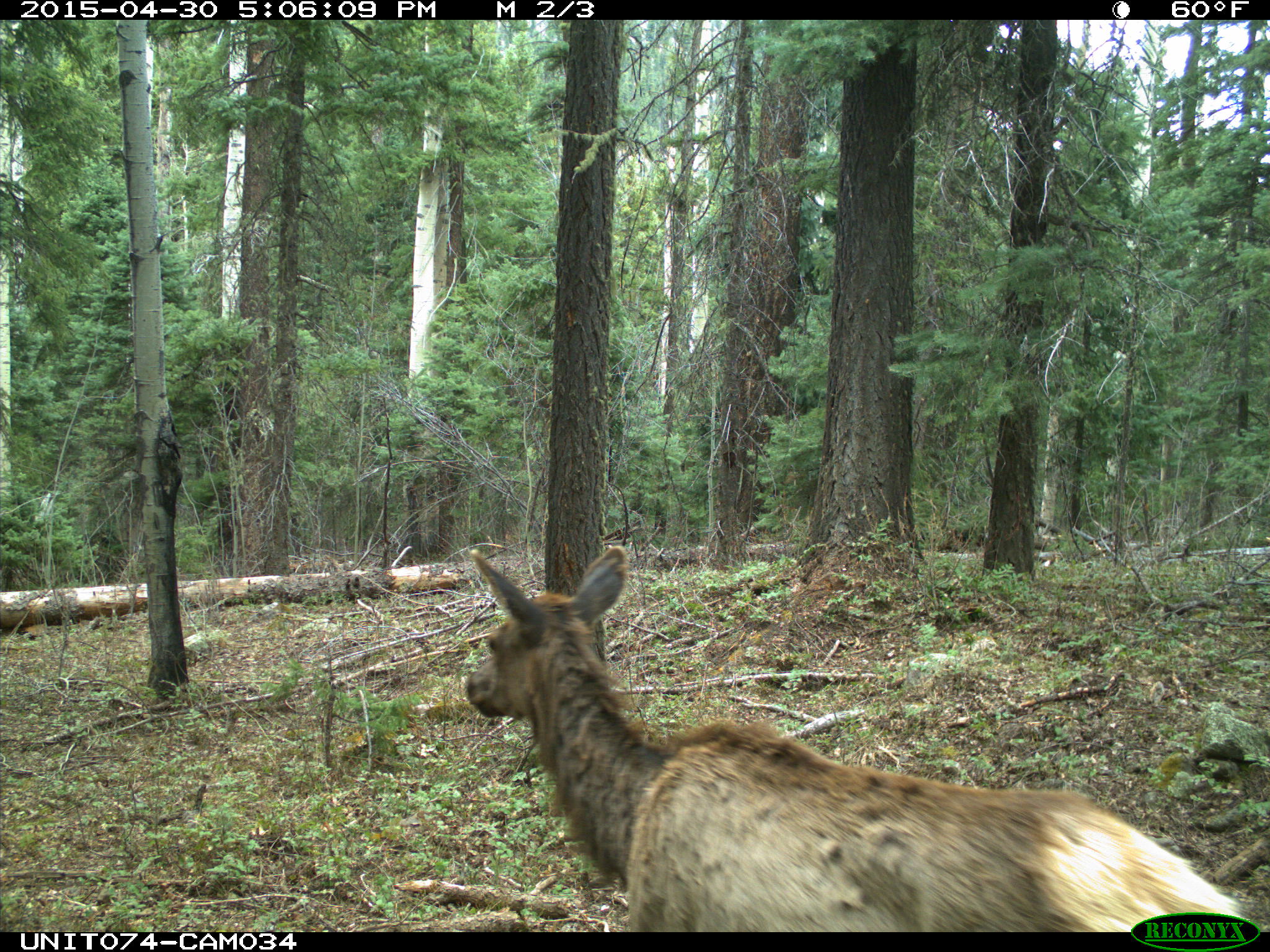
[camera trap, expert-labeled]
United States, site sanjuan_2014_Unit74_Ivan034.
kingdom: Animalia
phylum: Chordata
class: Mammalia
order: Artiodactyla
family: Cervidae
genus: Cervus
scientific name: Cervus elaphus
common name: red deer